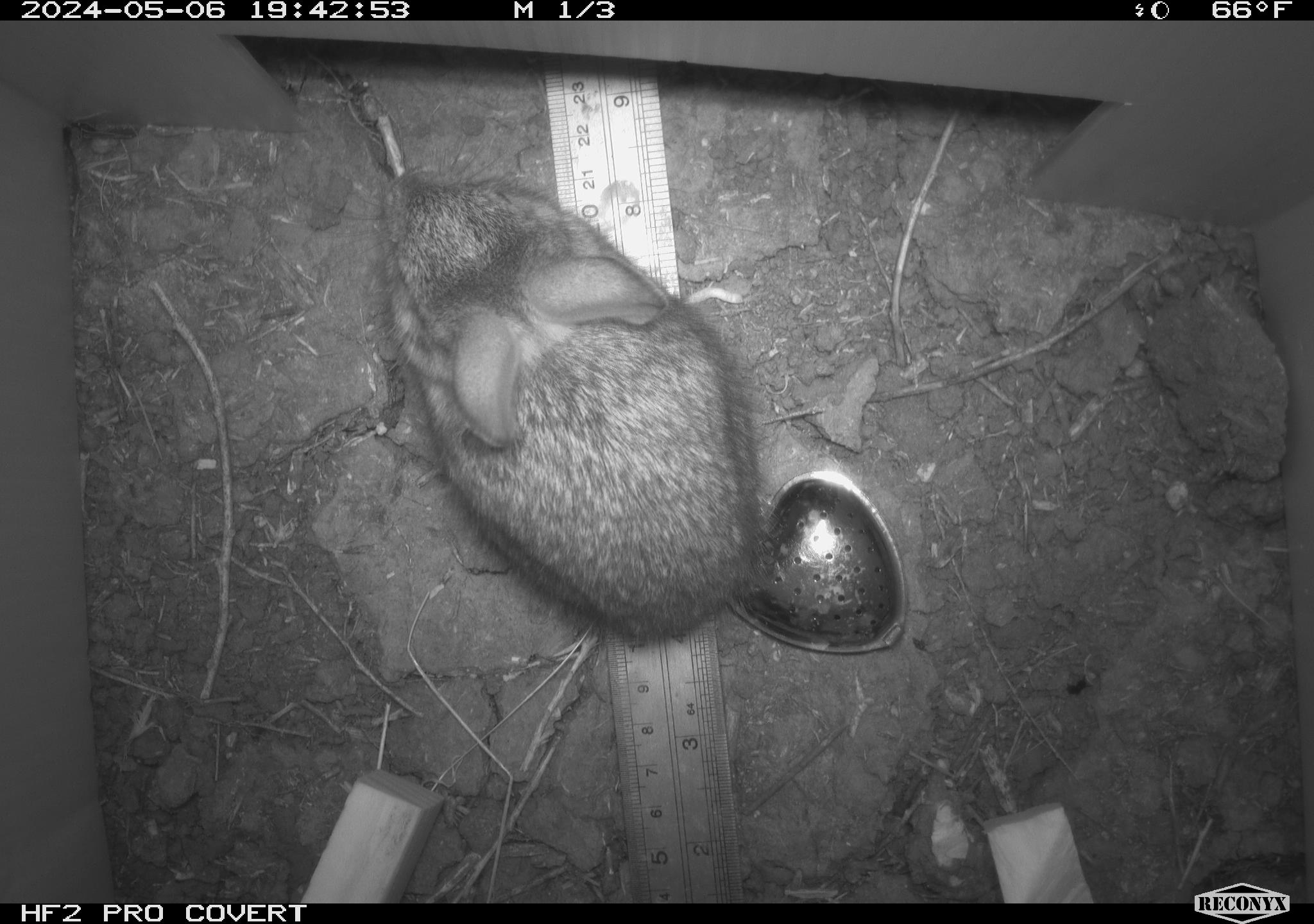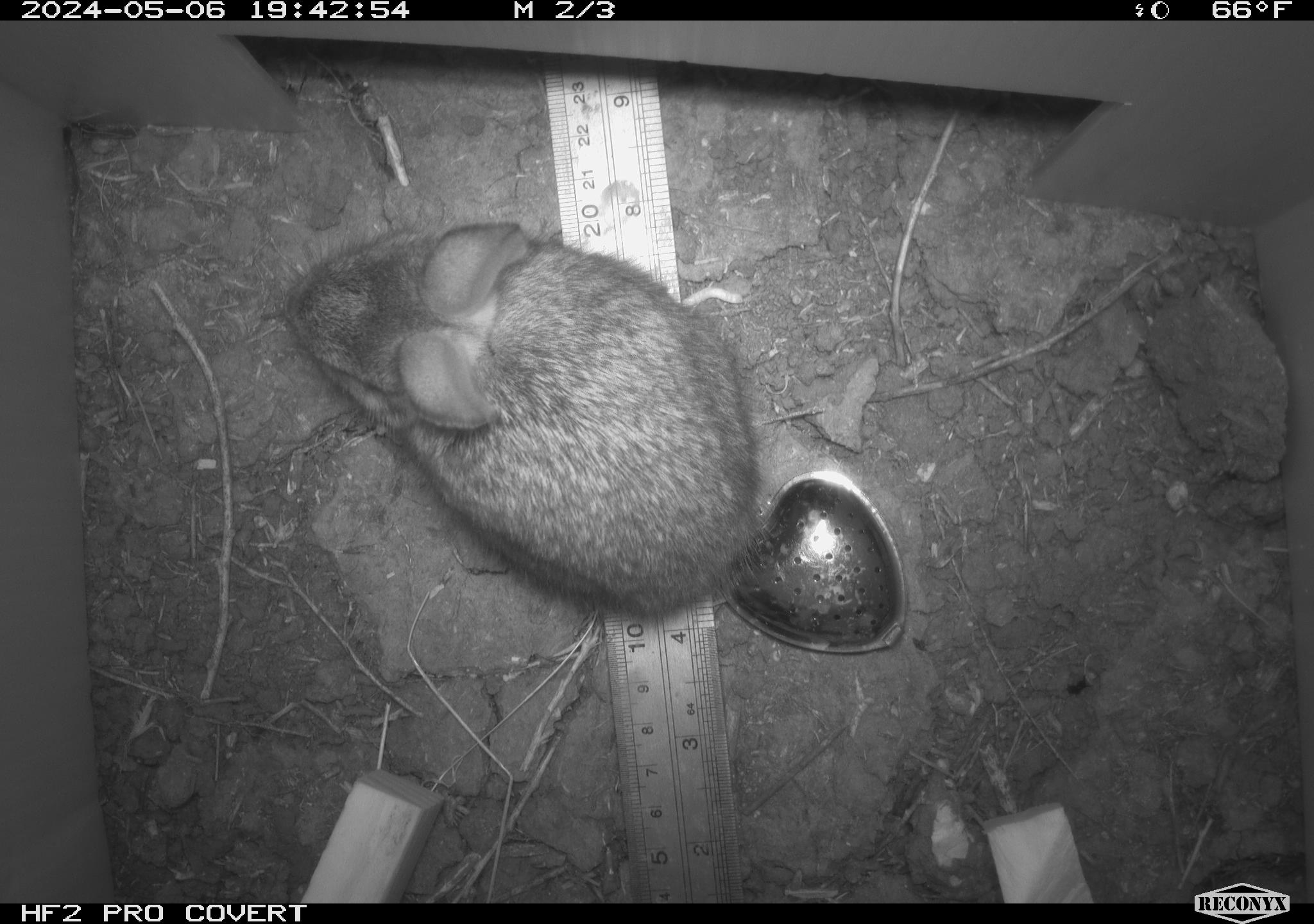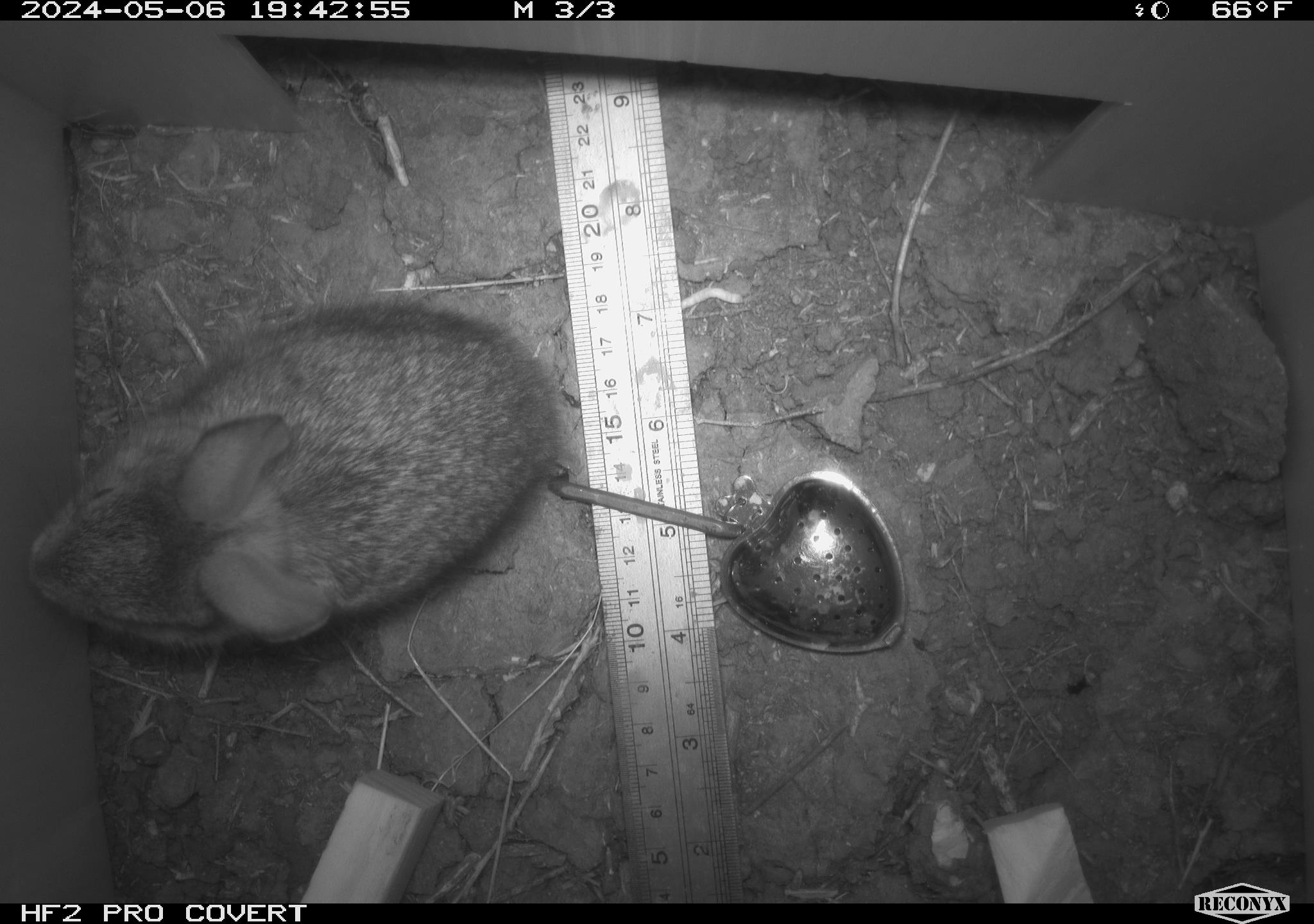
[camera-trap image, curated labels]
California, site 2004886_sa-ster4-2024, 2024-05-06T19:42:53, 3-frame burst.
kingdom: Animalia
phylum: Chordata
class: Mammalia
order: Lagomorpha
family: Leporidae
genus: Sylvilagus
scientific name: Sylvilagus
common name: cottontail rabbits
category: sylvilagus species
Sylvilagus species (cottontail rabbits) (Sylvilagus).